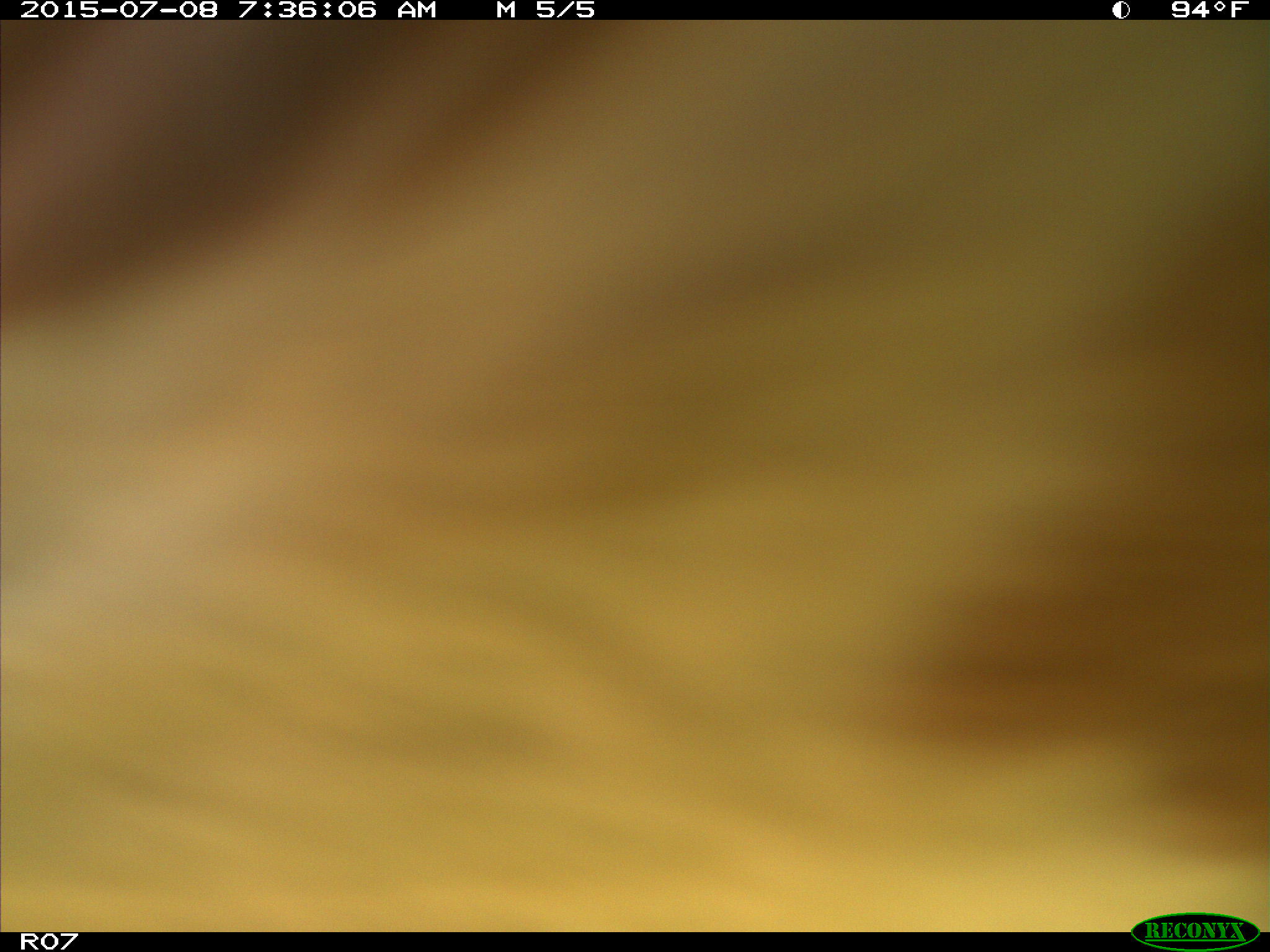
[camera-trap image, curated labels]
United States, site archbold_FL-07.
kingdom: Animalia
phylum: Chordata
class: Mammalia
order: Artiodactyla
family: Bovidae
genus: Bos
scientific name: Bos taurus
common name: domestic cow